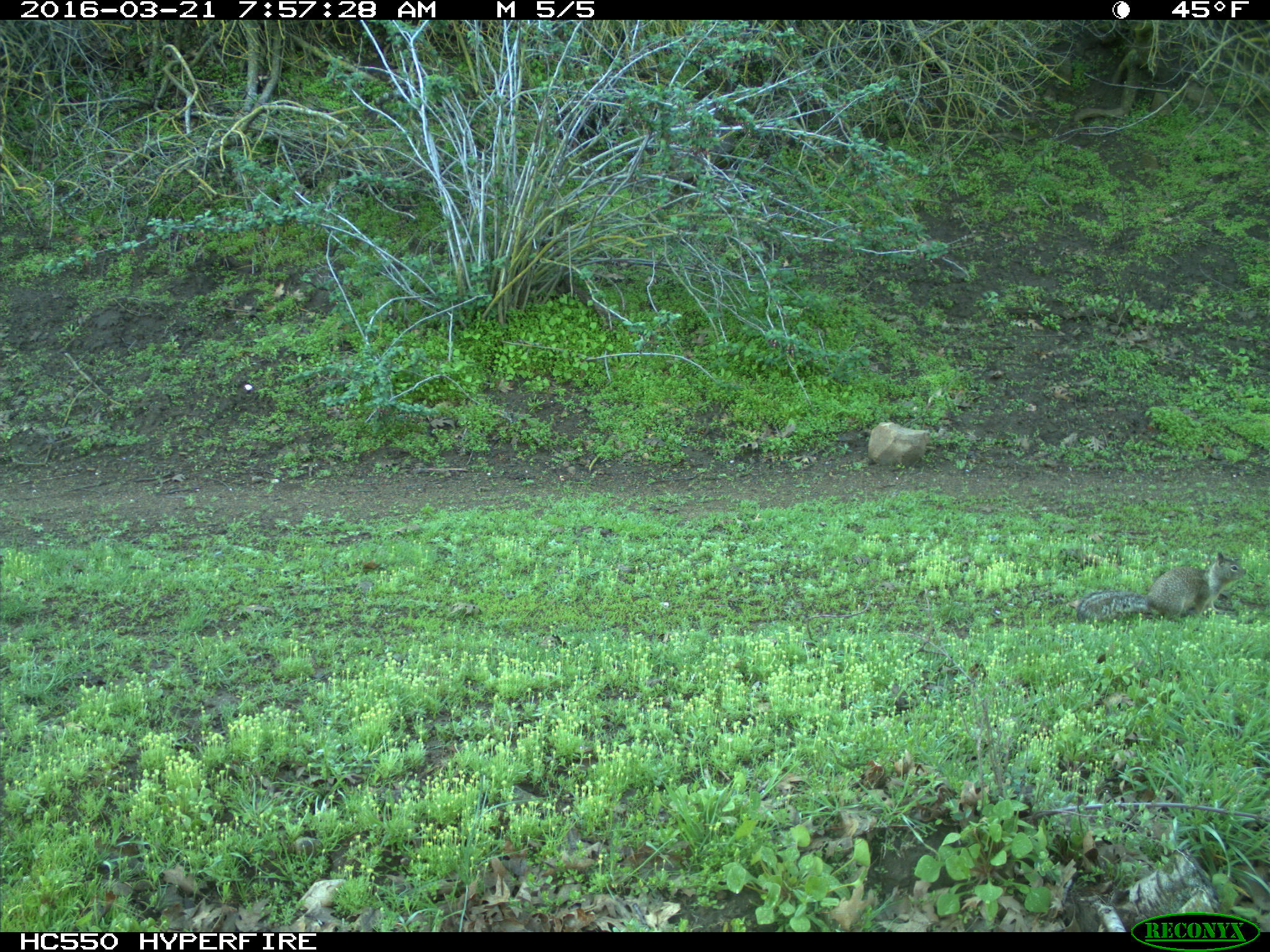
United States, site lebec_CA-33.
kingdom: Animalia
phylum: Chordata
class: Mammalia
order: Rodentia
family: Sciuridae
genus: Otospermophilus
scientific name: Otospermophilus beecheyi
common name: california ground squirrel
Otospermophilus beecheyi (california ground squirrel).